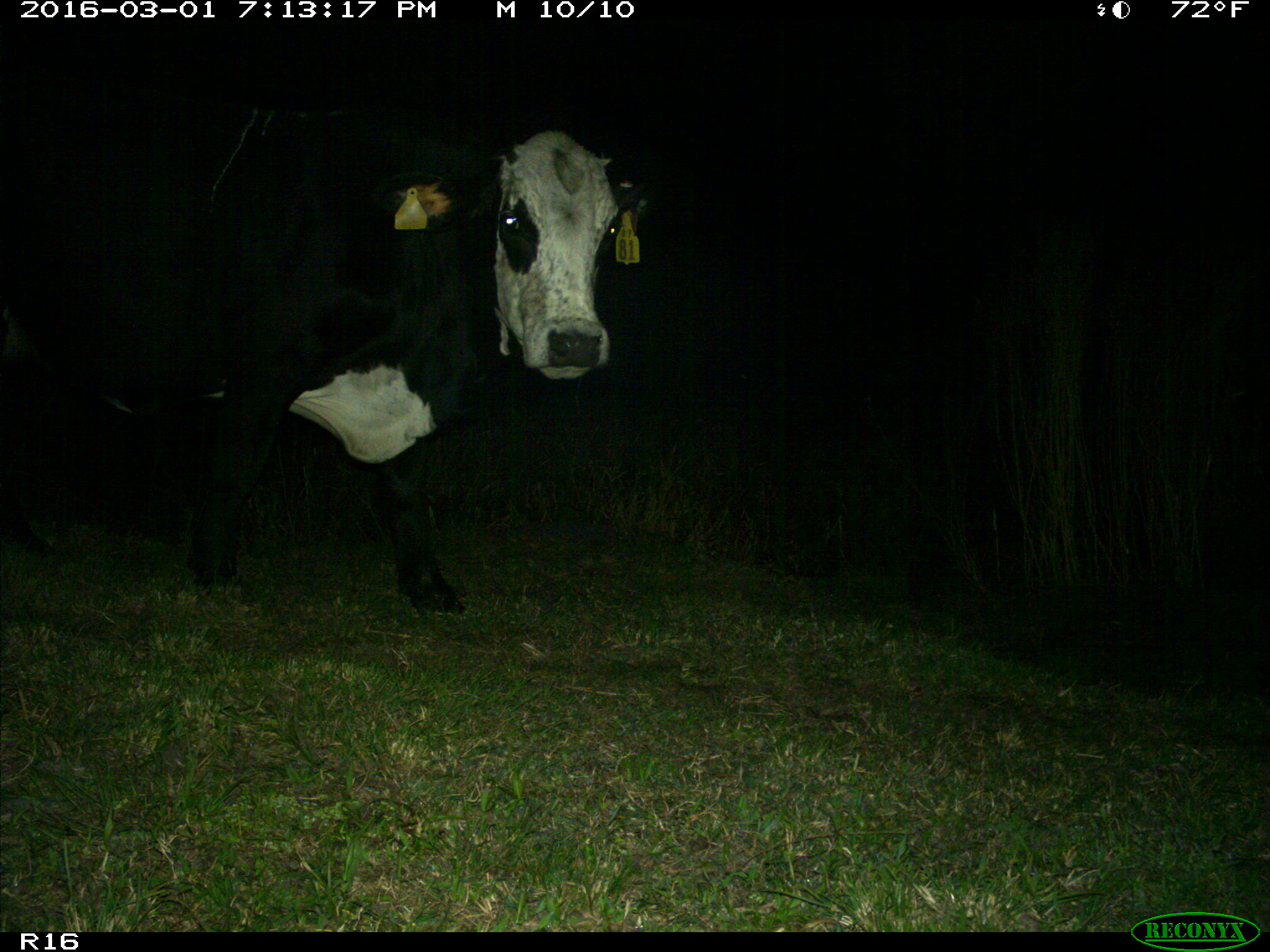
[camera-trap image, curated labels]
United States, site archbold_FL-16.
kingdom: Animalia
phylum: Chordata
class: Mammalia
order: Artiodactyla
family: Bovidae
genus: Bos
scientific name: Bos taurus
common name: domestic cow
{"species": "Bos taurus (domestic cow)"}